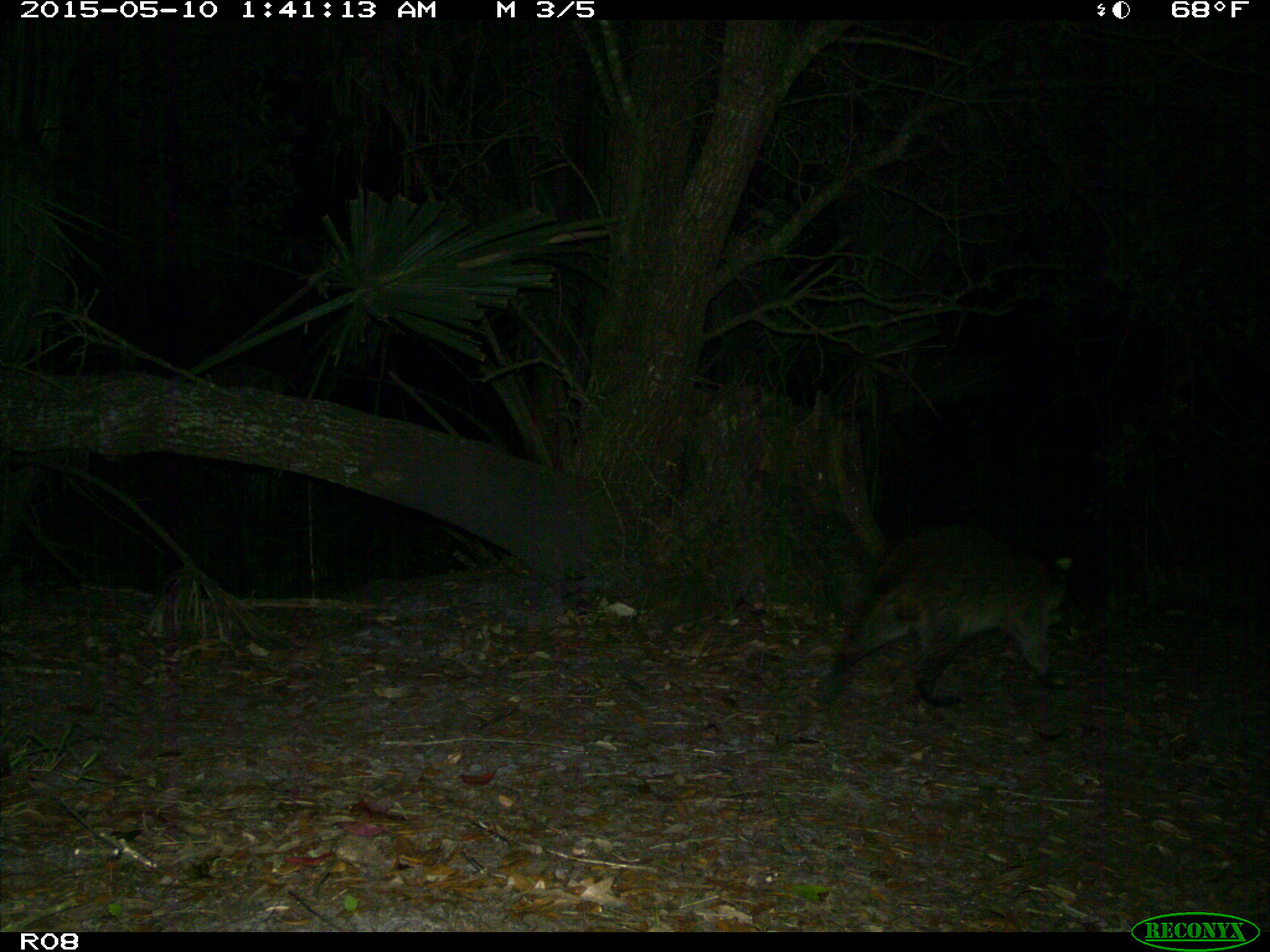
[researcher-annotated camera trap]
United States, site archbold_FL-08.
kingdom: Animalia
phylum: Chordata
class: Mammalia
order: Carnivora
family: Procyonidae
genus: Procyon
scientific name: Procyon lotor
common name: common raccoon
Procyon lotor (common raccoon).